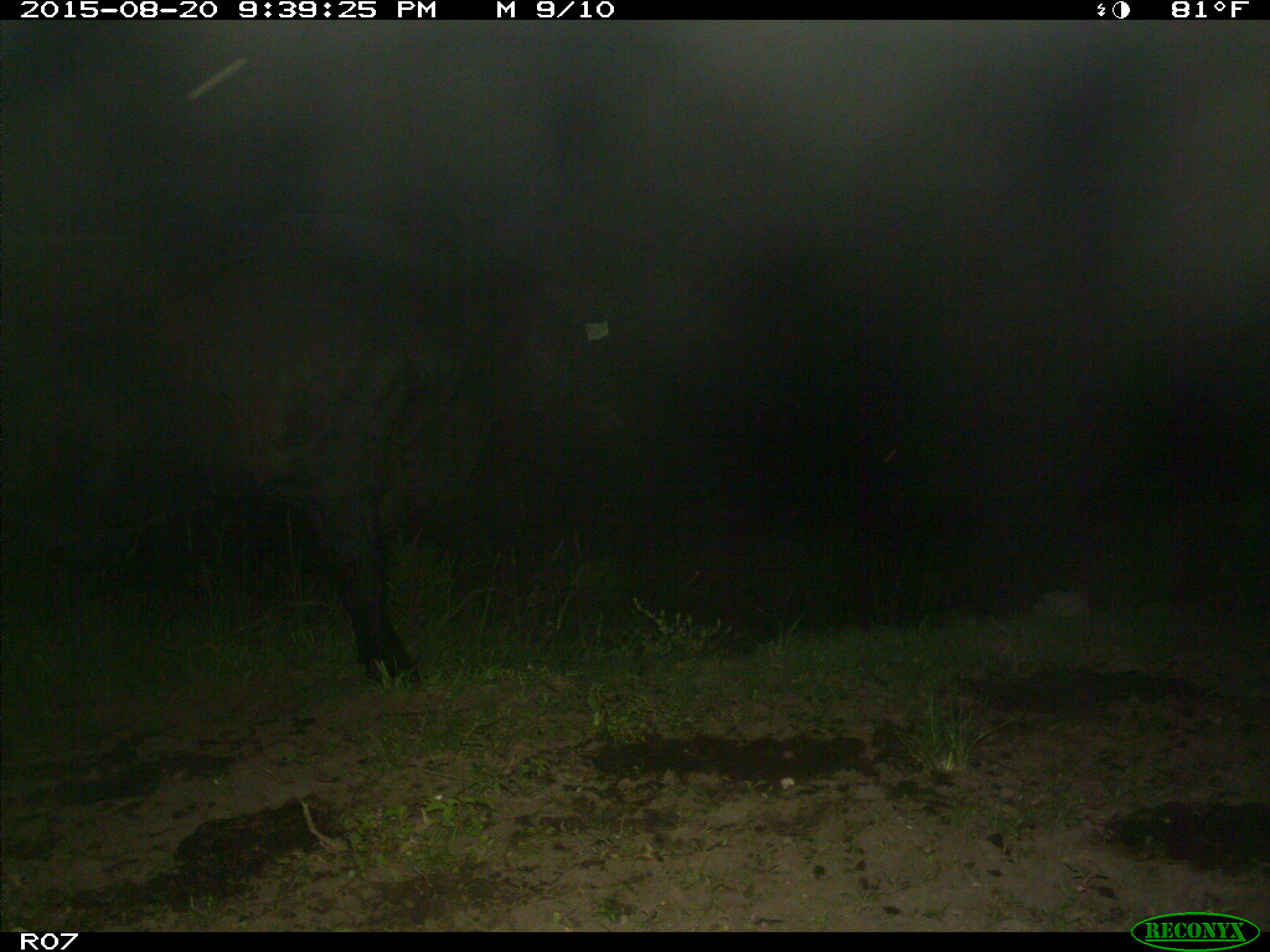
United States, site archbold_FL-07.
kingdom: Animalia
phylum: Chordata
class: Mammalia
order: Artiodactyla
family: Bovidae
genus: Bos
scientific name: Bos taurus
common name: domestic cow